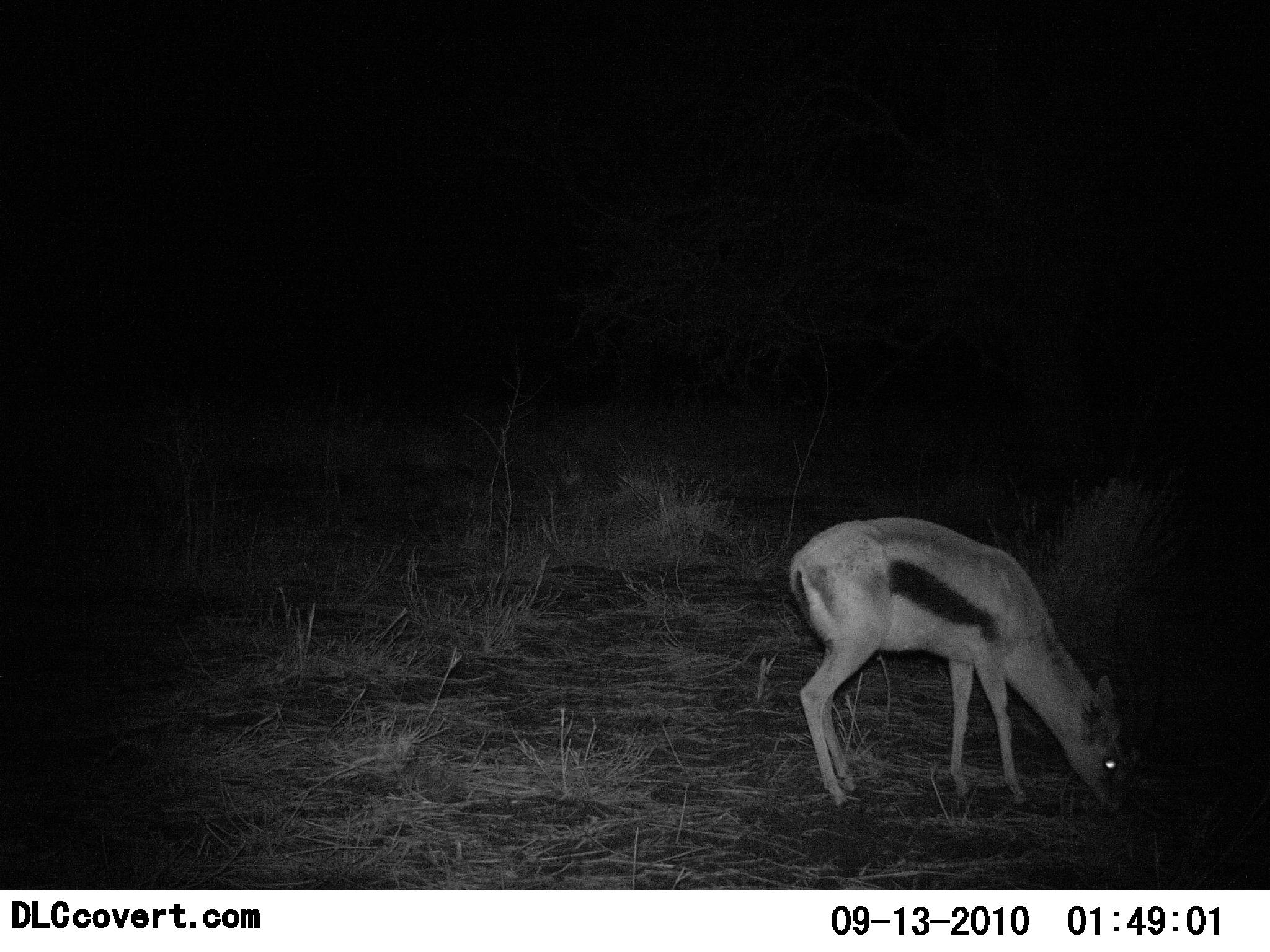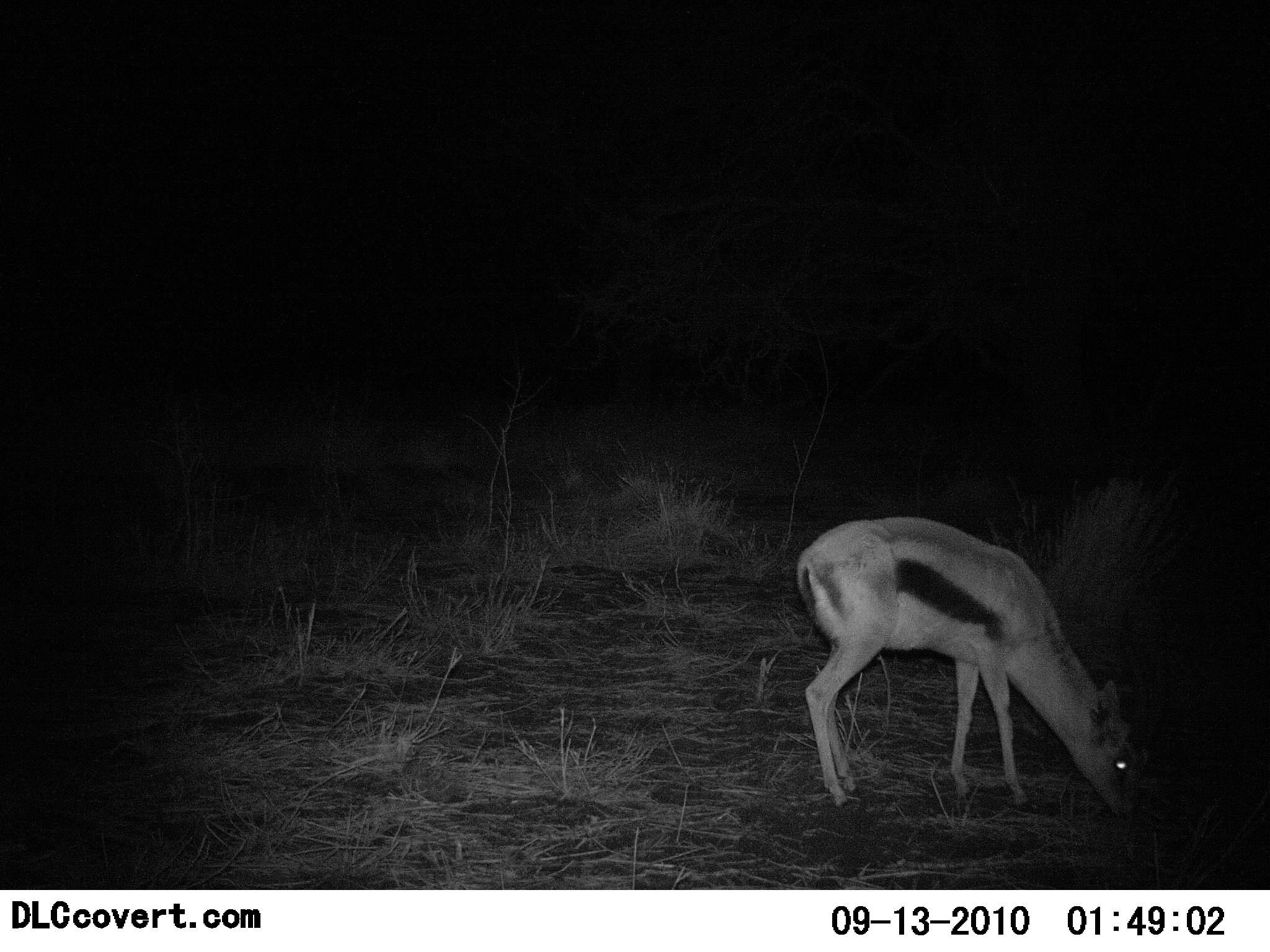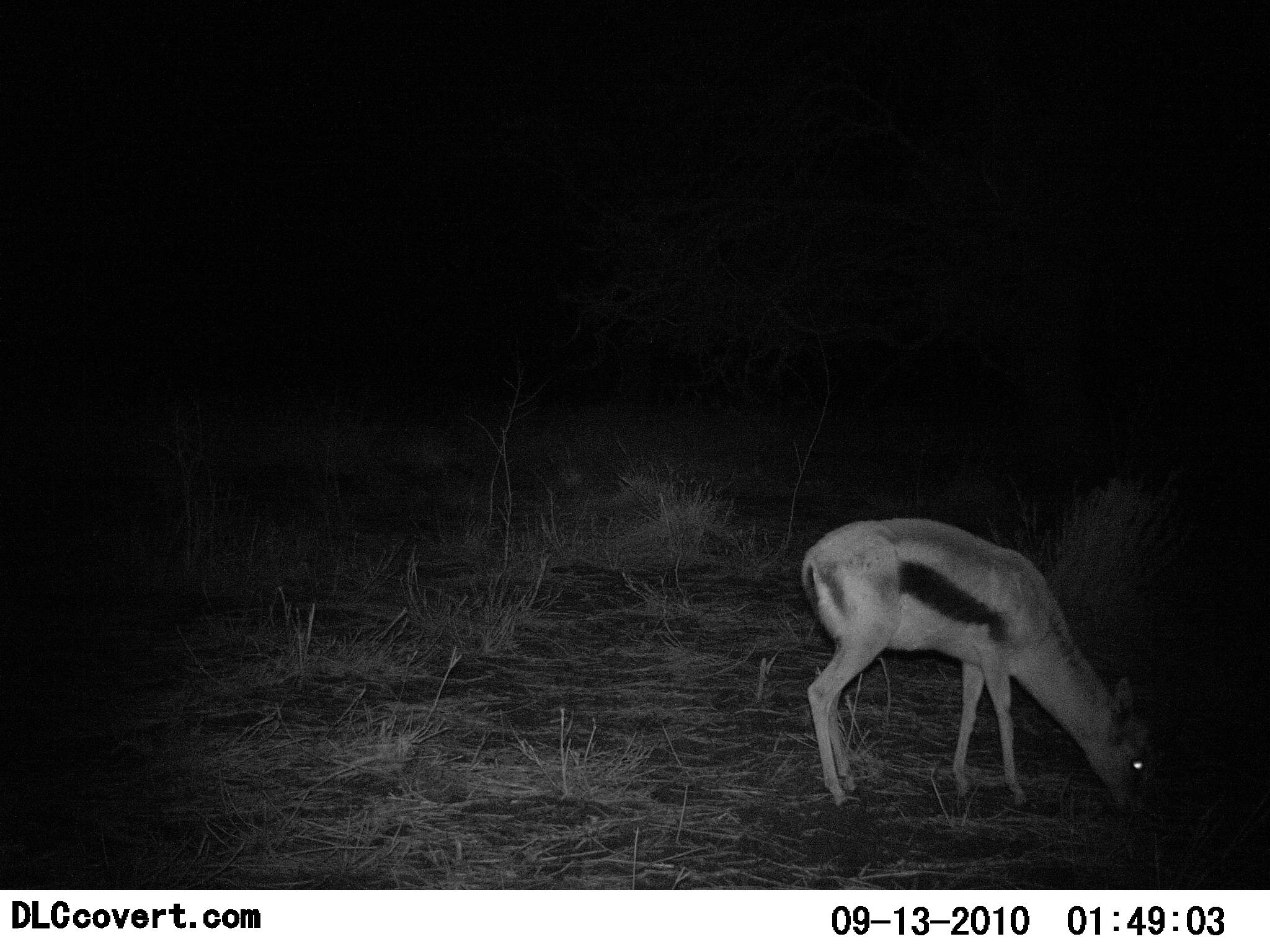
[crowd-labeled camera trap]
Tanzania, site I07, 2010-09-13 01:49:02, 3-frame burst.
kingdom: Animalia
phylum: Chordata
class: Mammalia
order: Artiodactyla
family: Bovidae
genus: Eudorcas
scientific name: Eudorcas thomsonii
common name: thomson's gazelle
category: gazellethomsons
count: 1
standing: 23%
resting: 0%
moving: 0%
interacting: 0%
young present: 0%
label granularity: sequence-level